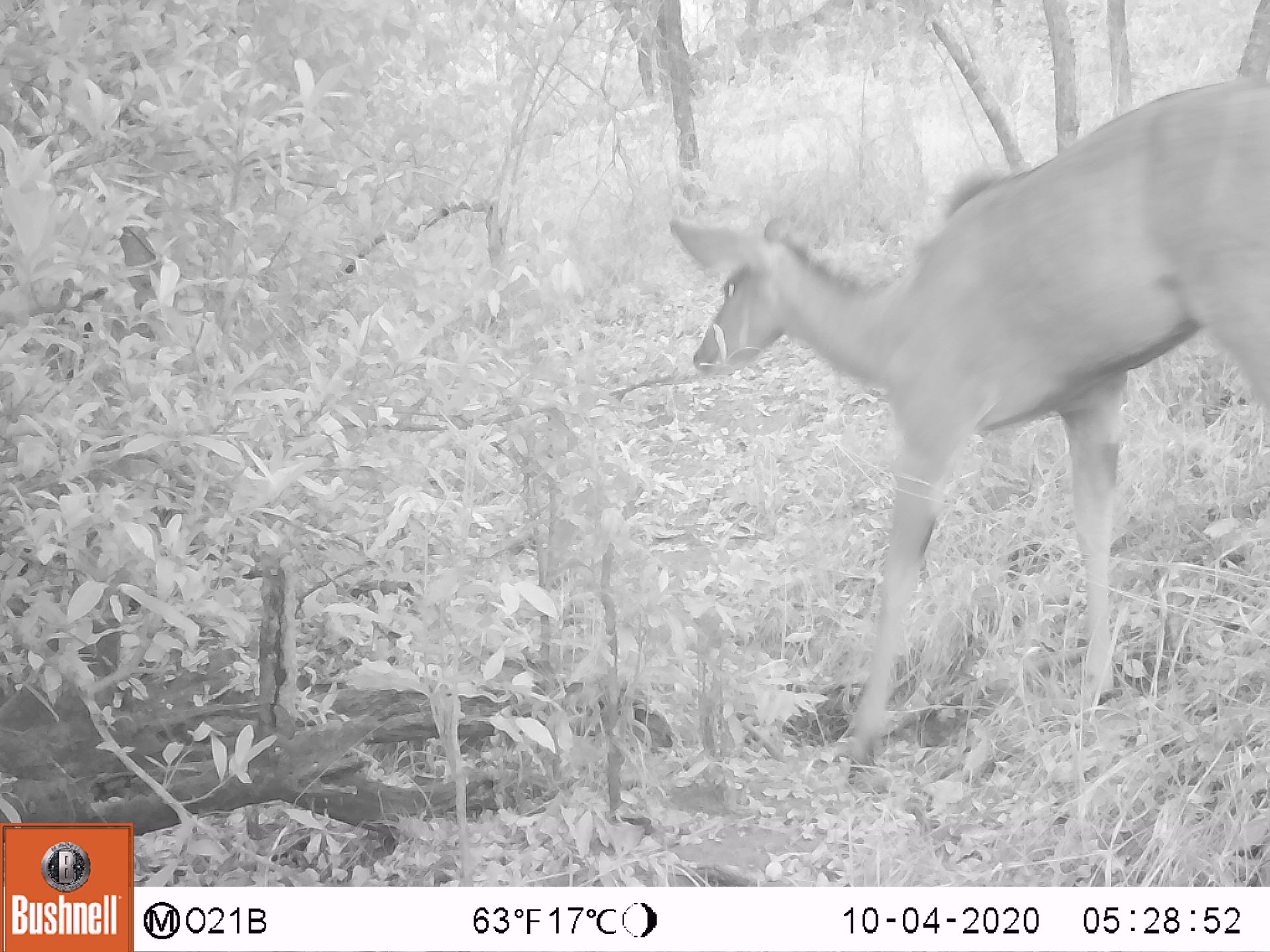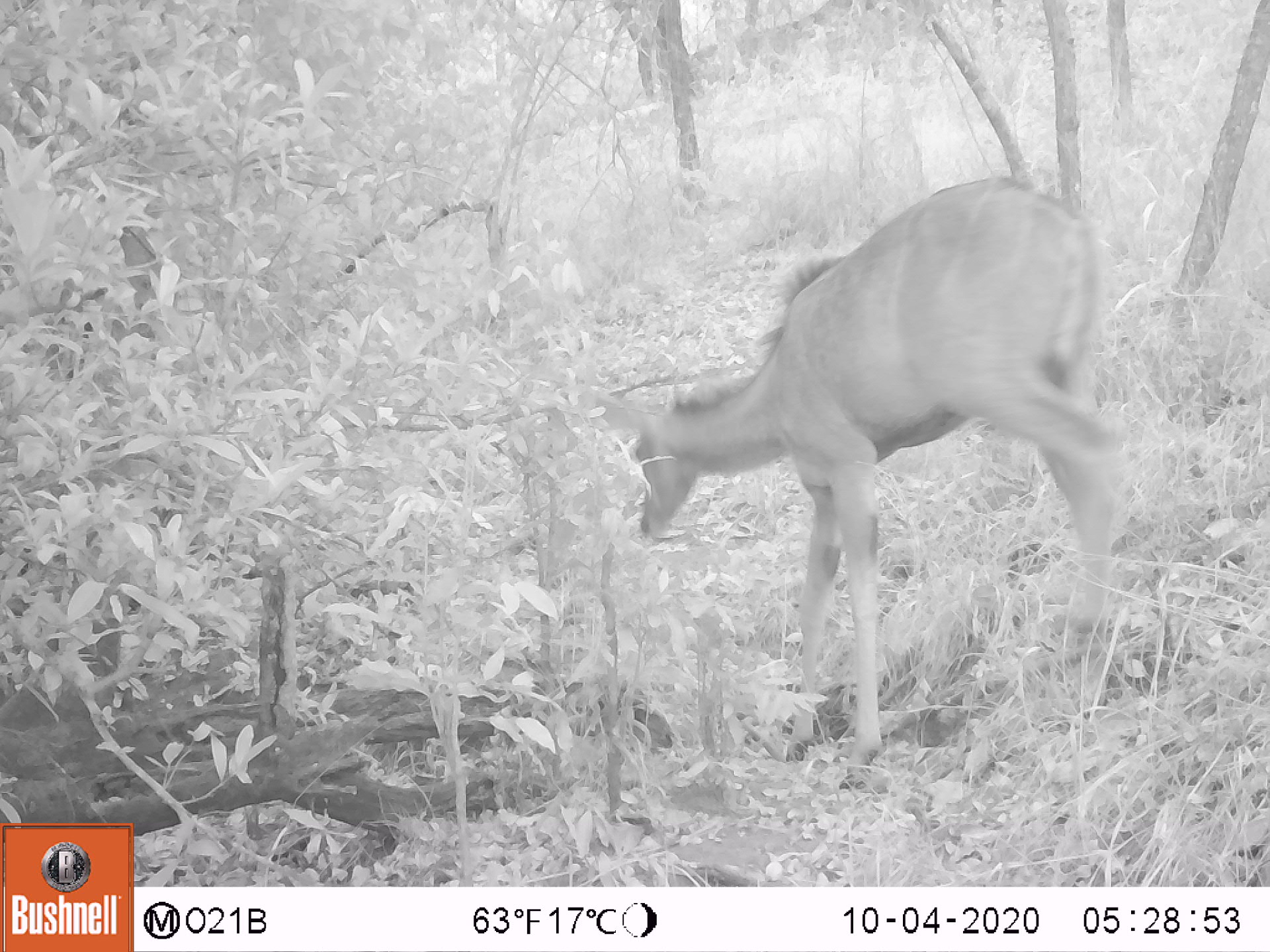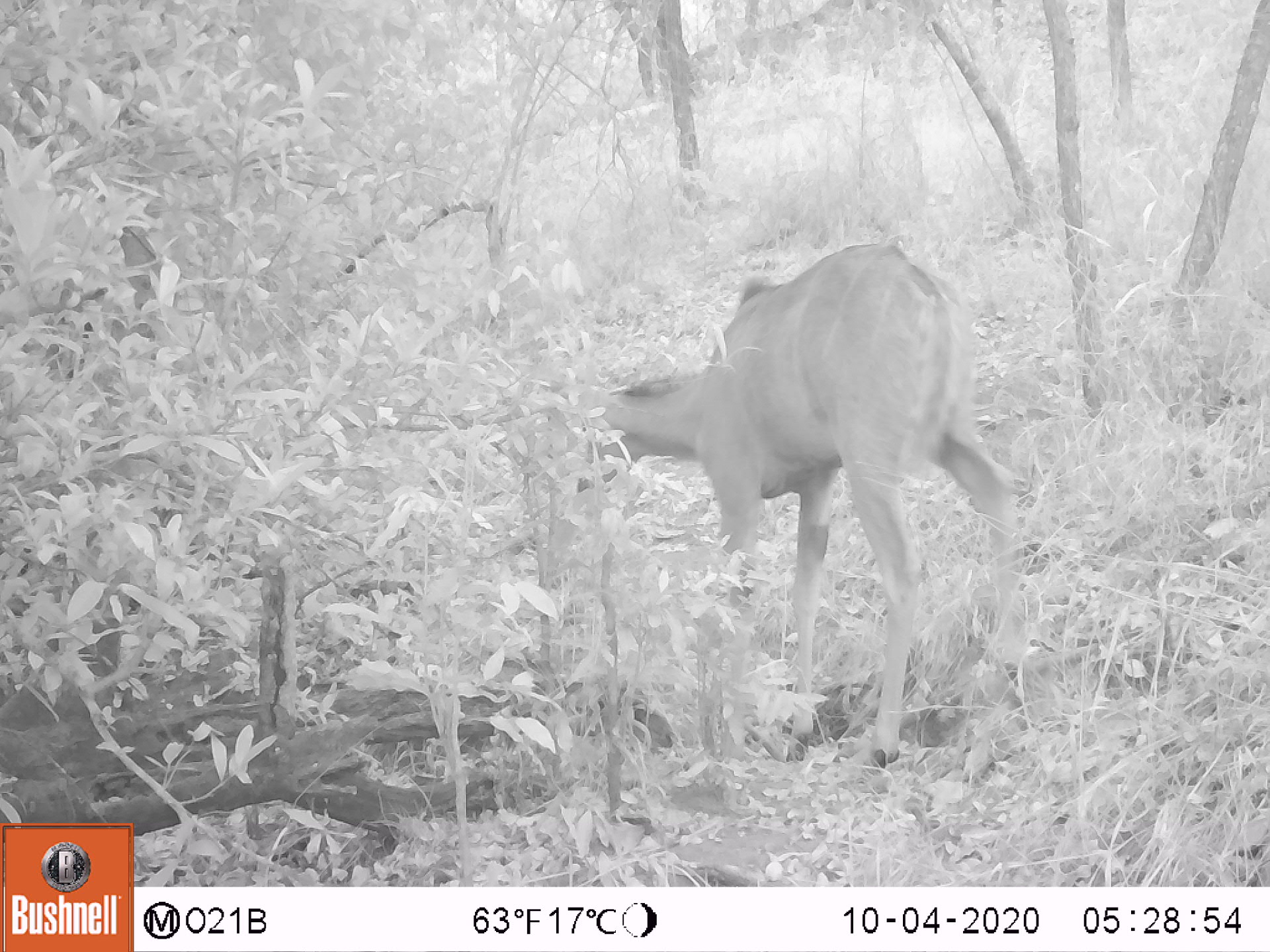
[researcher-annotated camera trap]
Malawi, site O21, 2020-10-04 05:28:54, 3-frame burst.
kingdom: Animalia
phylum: Chordata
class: Mammalia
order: Artiodactyla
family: Bovidae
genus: Tragelaphus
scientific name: Tragelaphus strepsiceros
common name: greater kudu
Greater kudu (Tragelaphus strepsiceros), count 1.